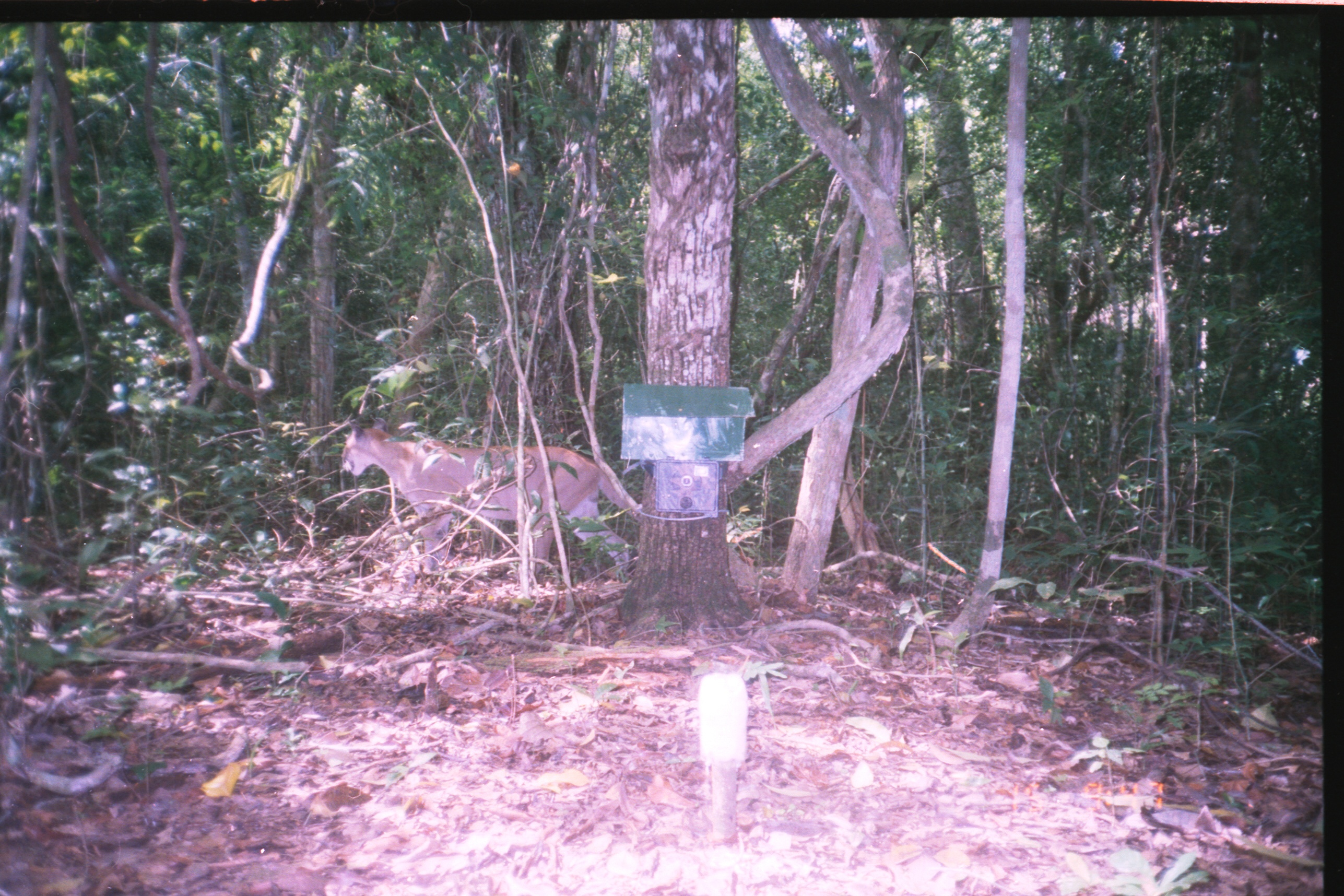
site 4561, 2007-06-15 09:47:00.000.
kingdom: Animalia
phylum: Chordata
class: Mammalia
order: Carnivora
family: Felidae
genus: Puma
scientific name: Puma concolor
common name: mountain lion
Puma concolor (mountain lion), count 1.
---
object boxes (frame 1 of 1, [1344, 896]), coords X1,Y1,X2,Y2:
puma concolor: 340,416,643,571